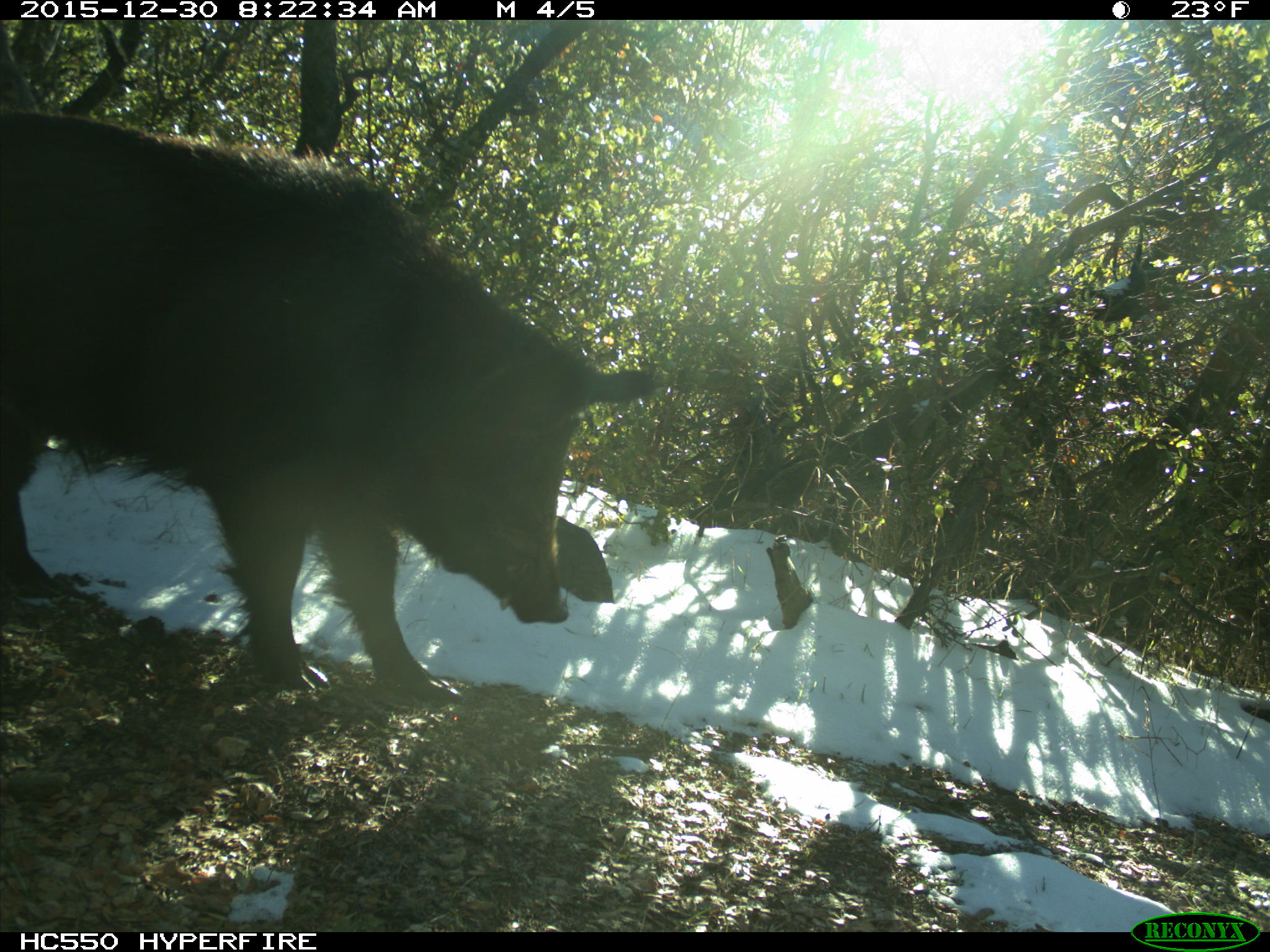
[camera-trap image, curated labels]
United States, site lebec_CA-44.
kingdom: Animalia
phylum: Chordata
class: Mammalia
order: Artiodactyla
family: Suidae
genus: Sus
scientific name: Sus scrofa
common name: wild boar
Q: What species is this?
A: Sus scrofa (wild boar).